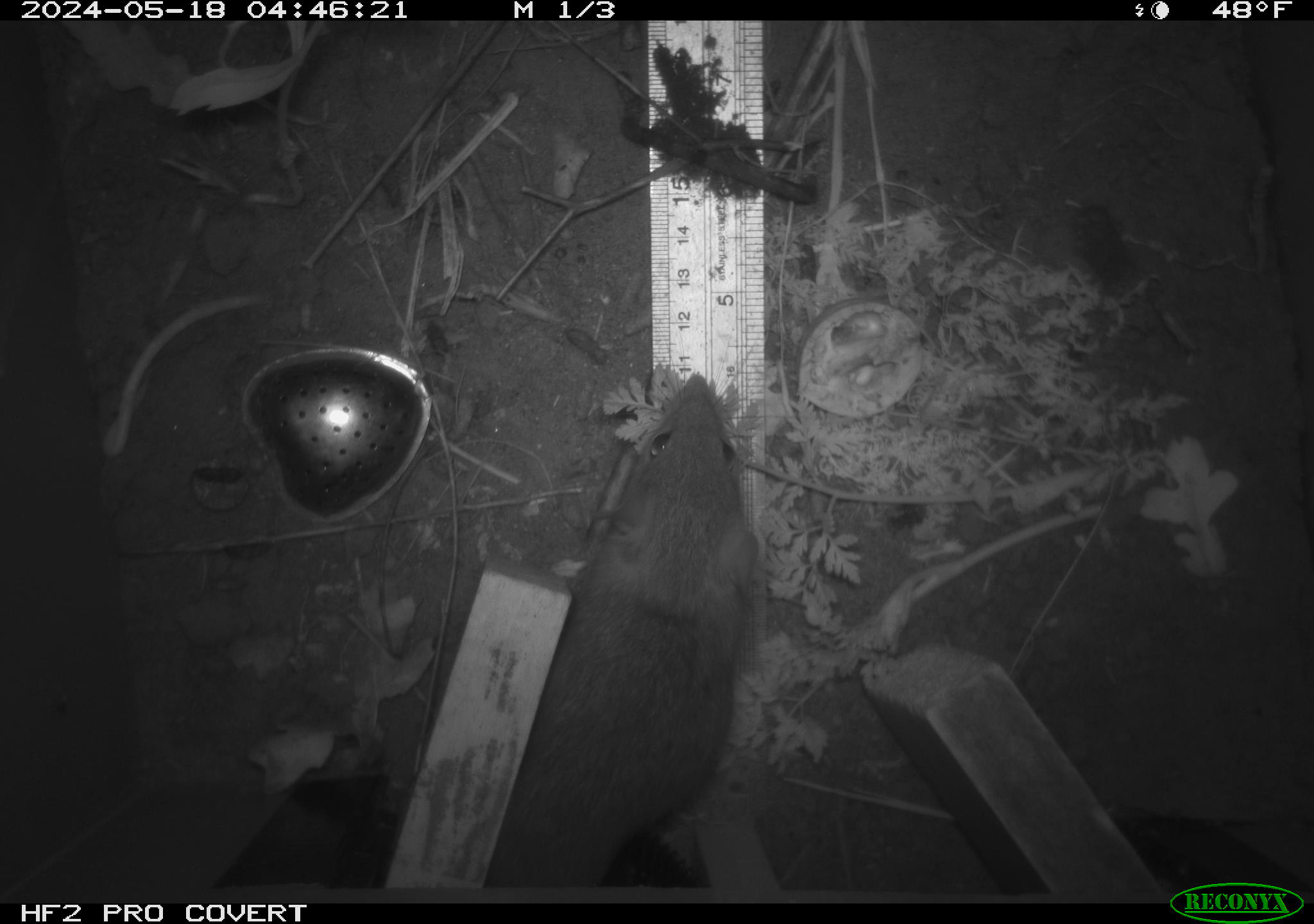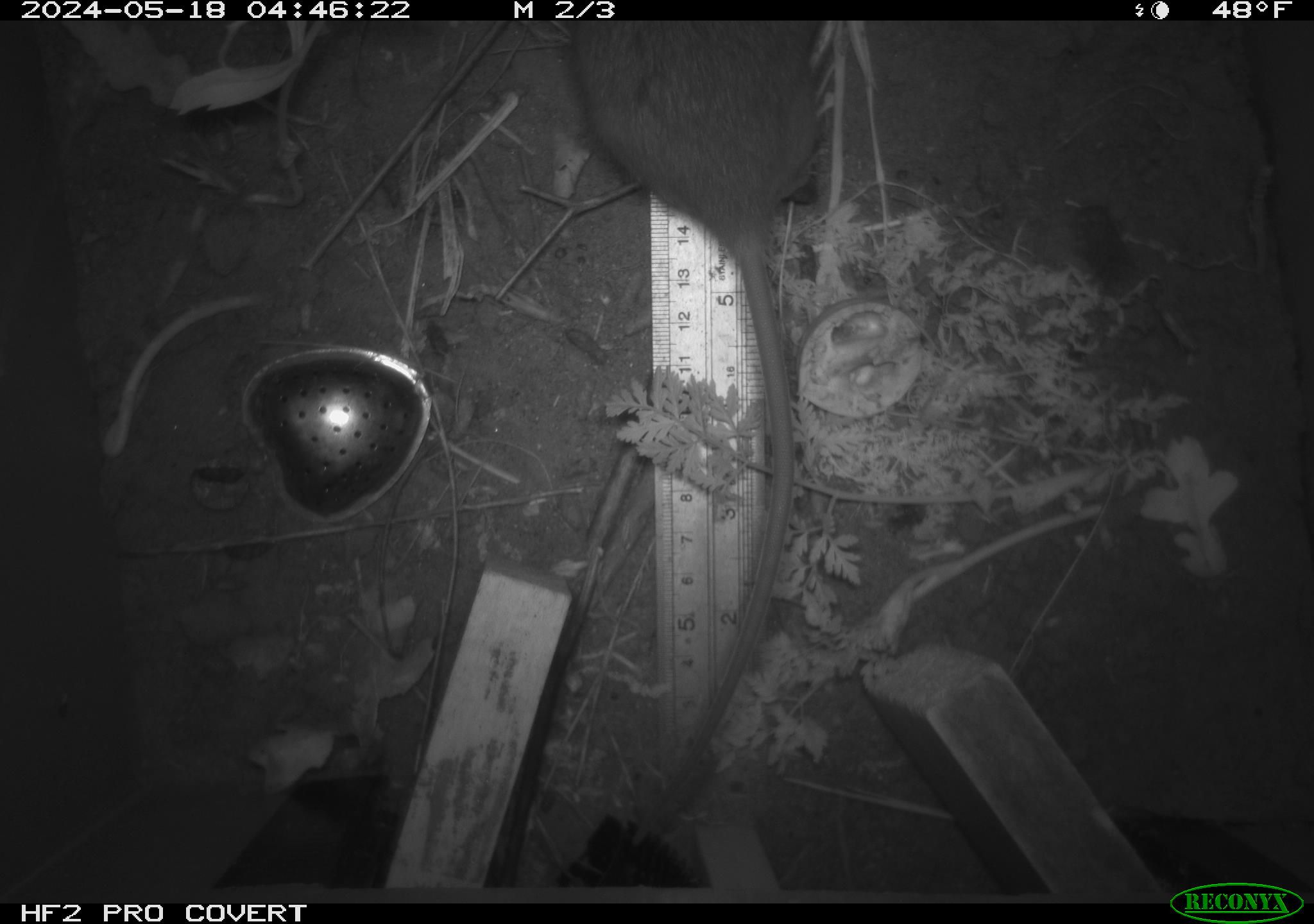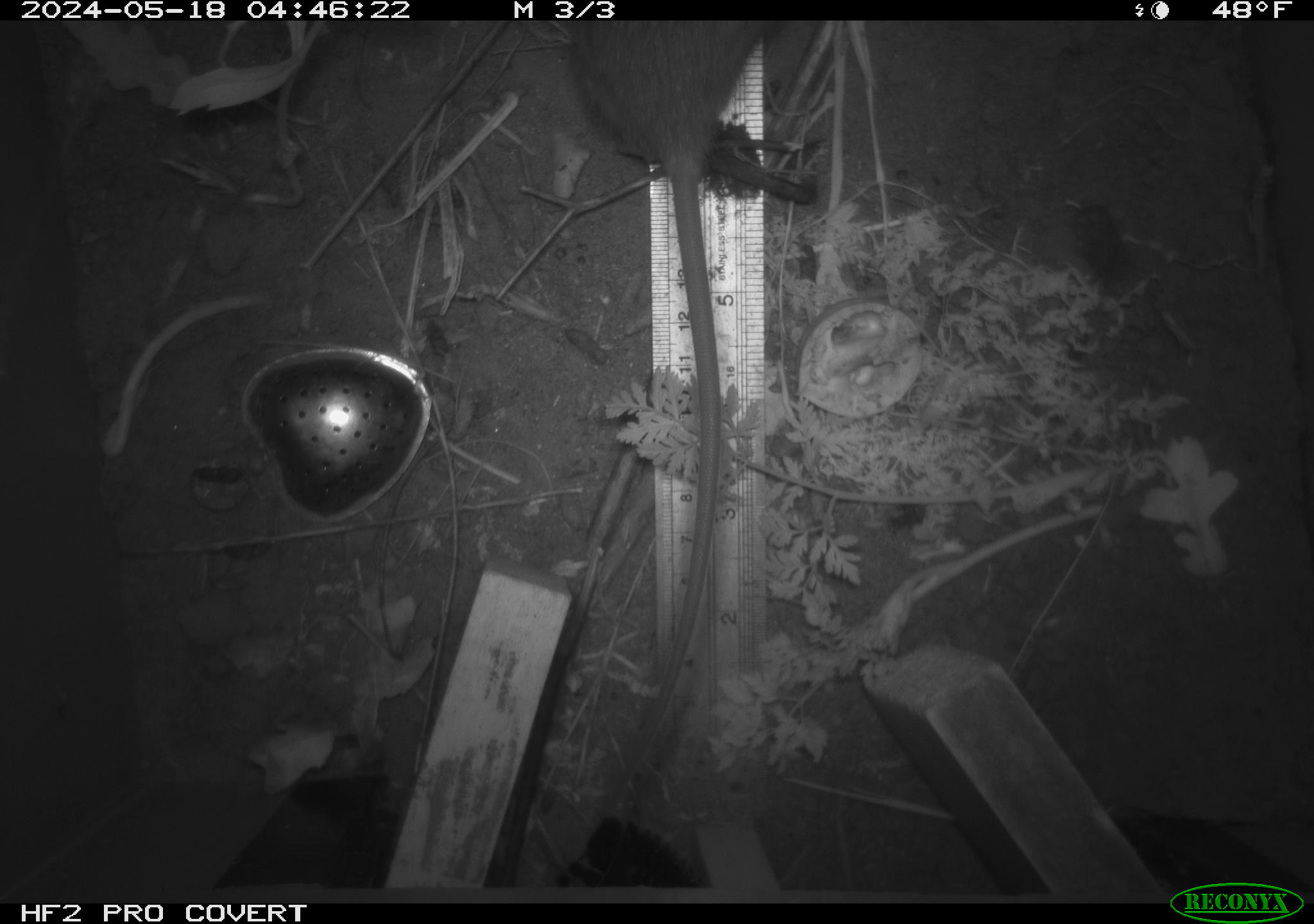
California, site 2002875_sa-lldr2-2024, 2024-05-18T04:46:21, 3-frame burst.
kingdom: Animalia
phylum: Chordata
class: Mammalia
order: Rodentia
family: Muridae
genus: Rattus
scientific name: Rattus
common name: rat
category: rattus species